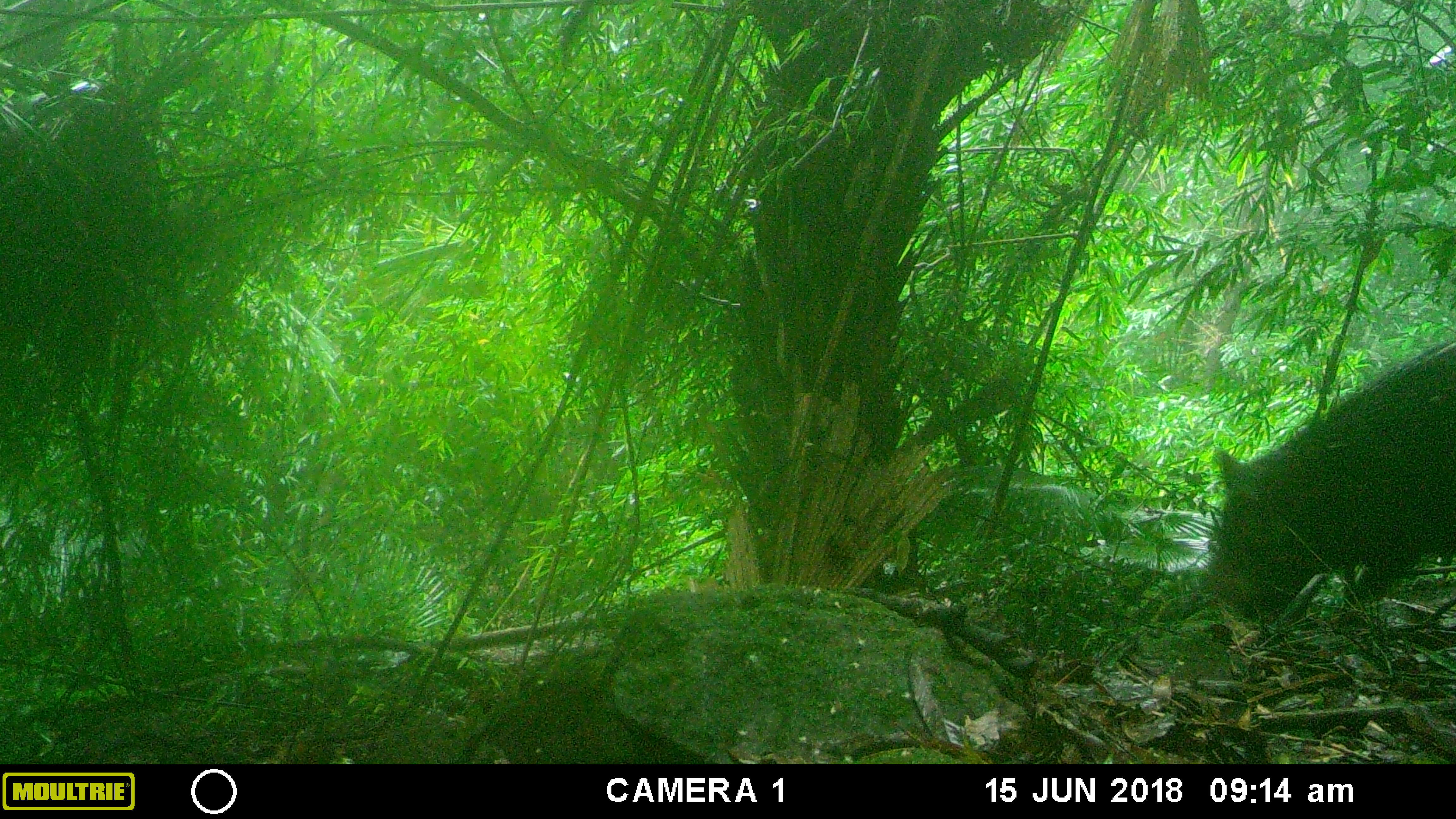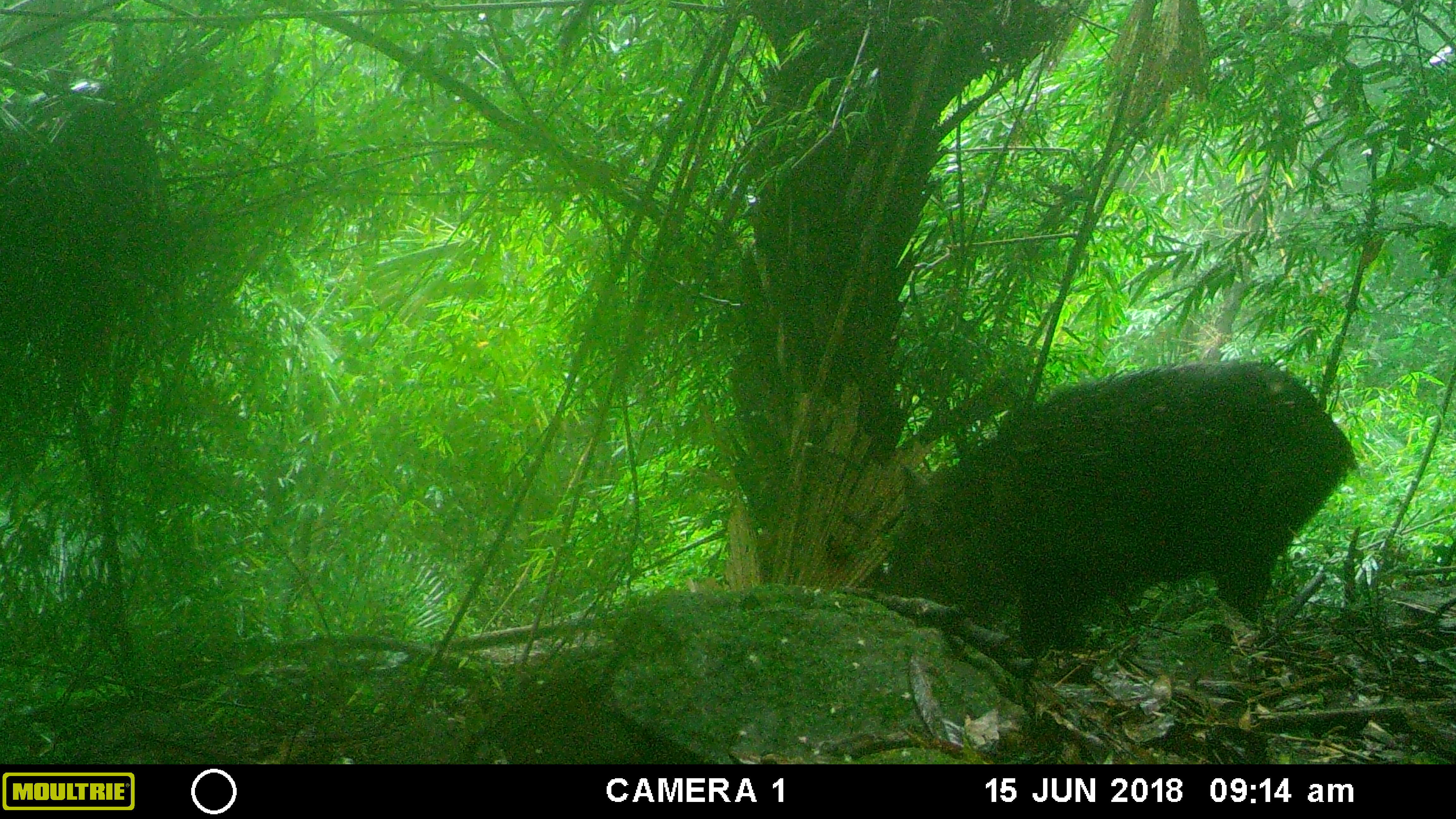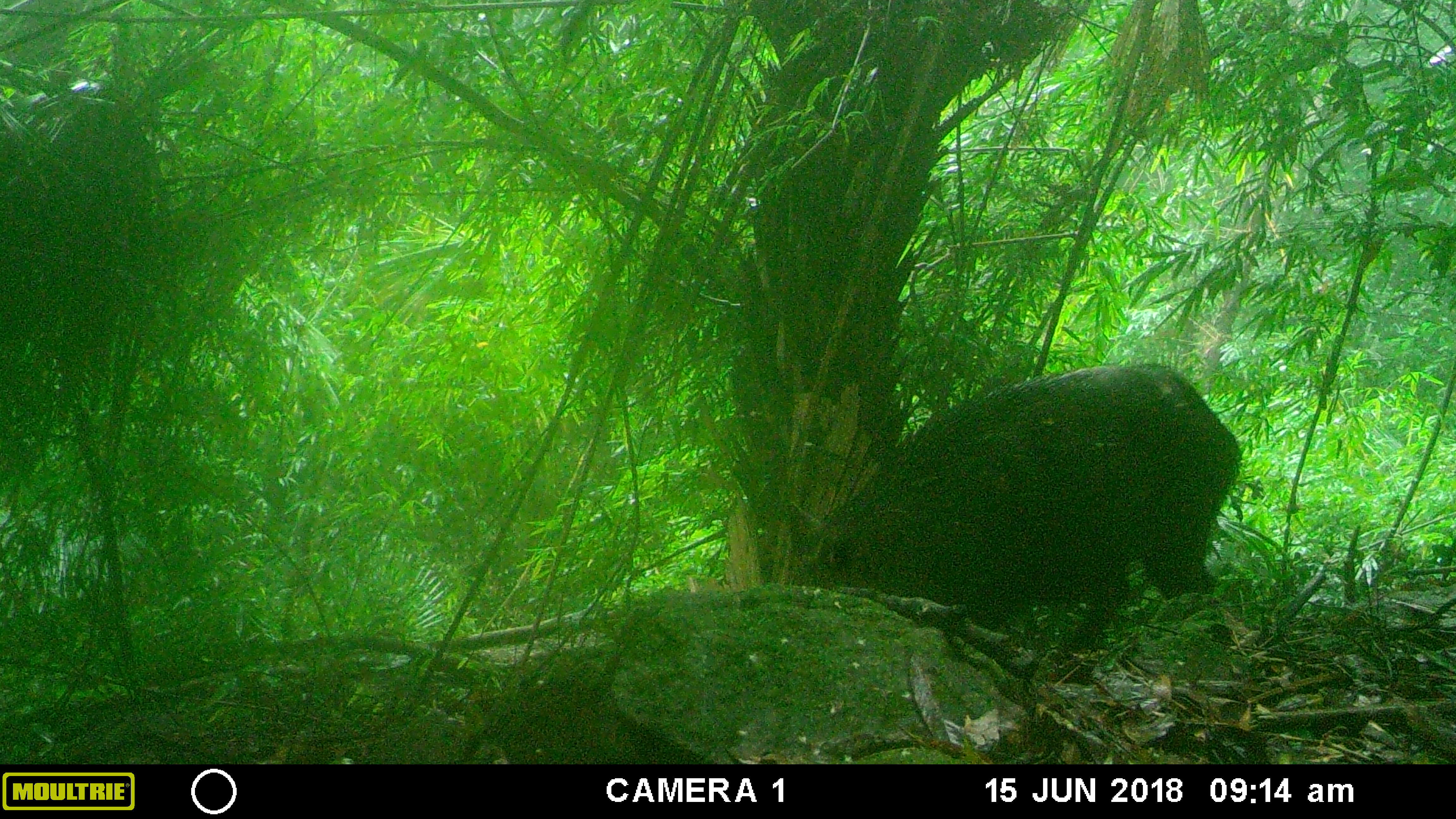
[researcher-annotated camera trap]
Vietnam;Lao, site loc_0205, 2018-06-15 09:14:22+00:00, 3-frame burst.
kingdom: Animalia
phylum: Chordata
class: Mammalia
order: Artiodactyla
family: Suidae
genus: Sus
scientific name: Sus scrofa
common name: eurasian wild pig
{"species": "eurasian wild pig (Sus scrofa)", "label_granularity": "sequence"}